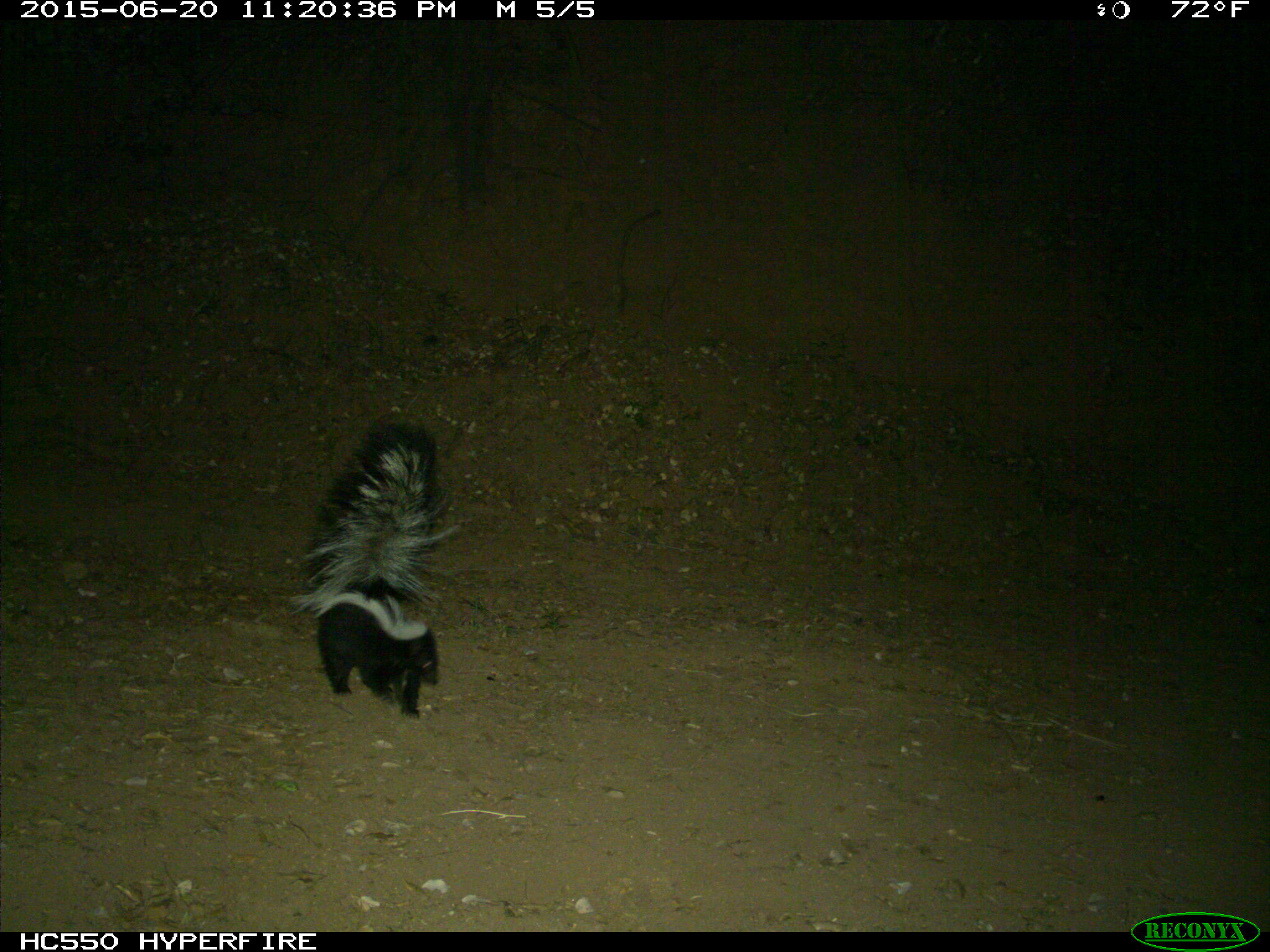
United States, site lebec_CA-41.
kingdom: Animalia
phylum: Chordata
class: Mammalia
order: Carnivora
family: Mephitidae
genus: Mephitis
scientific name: Mephitis mephitis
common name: striped skunk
Mephitis mephitis (striped skunk).